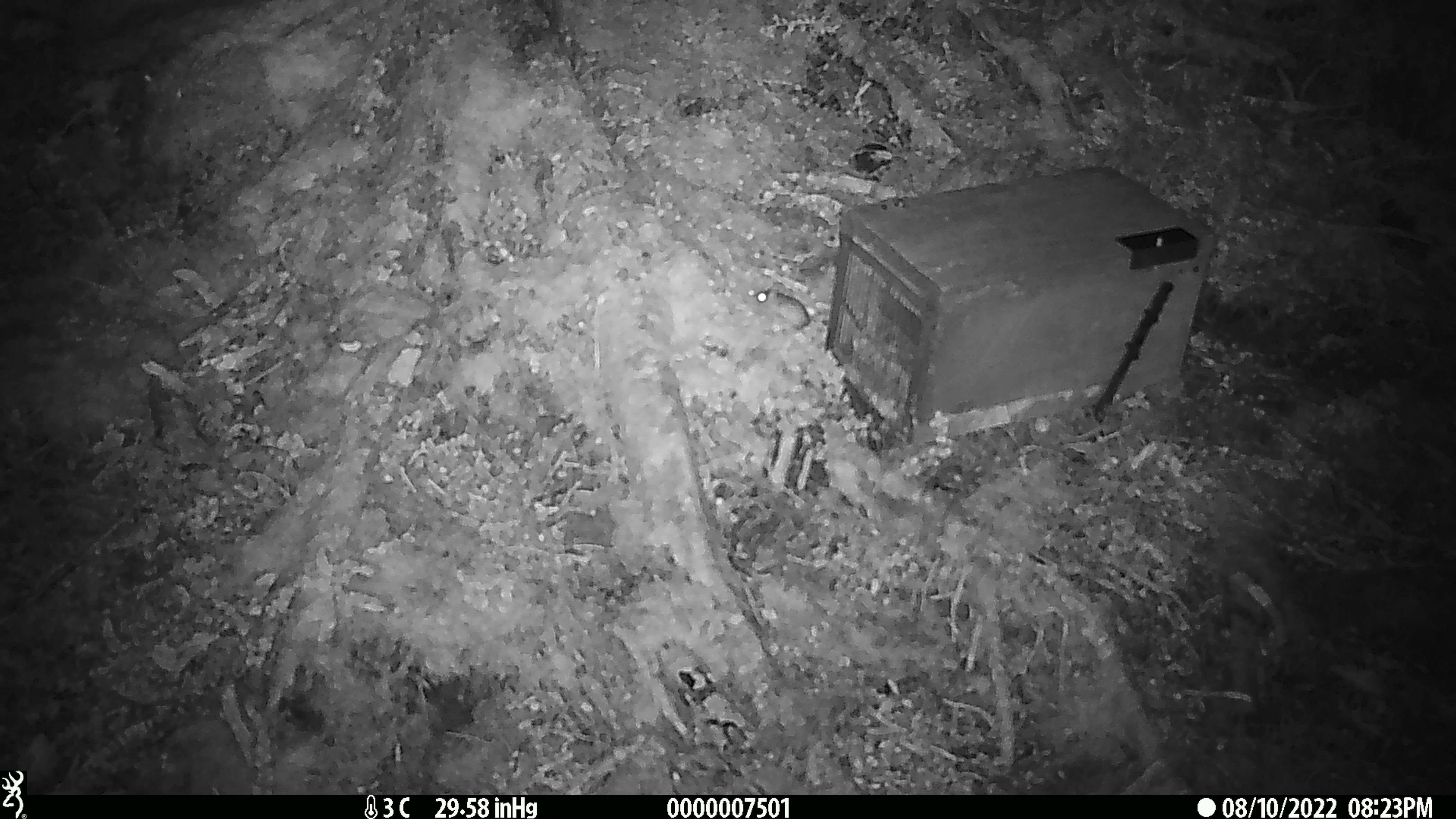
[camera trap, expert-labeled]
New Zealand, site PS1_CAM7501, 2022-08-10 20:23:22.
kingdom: Animalia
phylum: Chordata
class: Mammalia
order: Rodentia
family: Muridae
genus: Mus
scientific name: Mus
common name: mouse